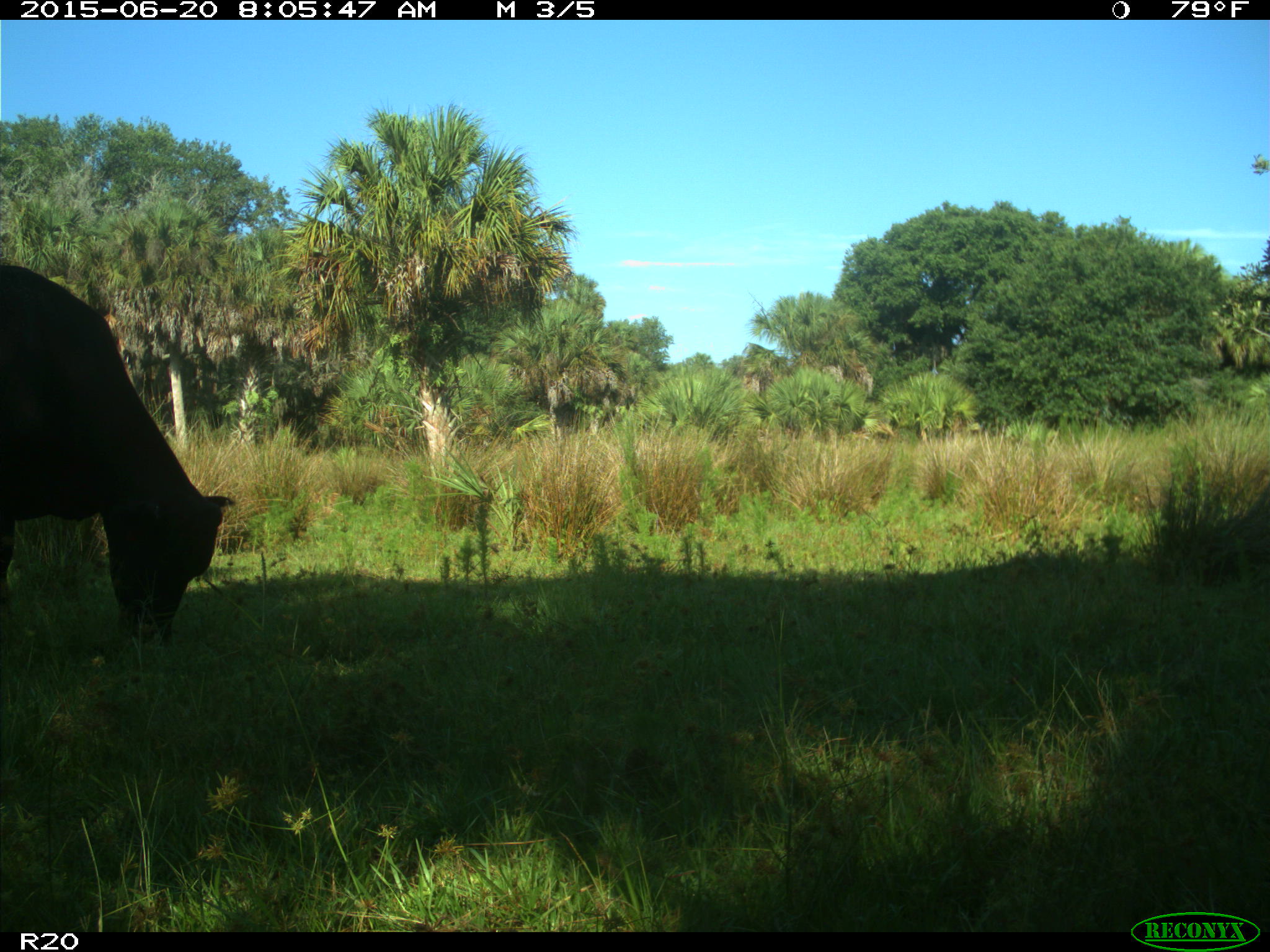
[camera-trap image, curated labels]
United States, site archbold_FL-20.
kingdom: Animalia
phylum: Chordata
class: Mammalia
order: Artiodactyla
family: Bovidae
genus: Bos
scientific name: Bos taurus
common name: domestic cow